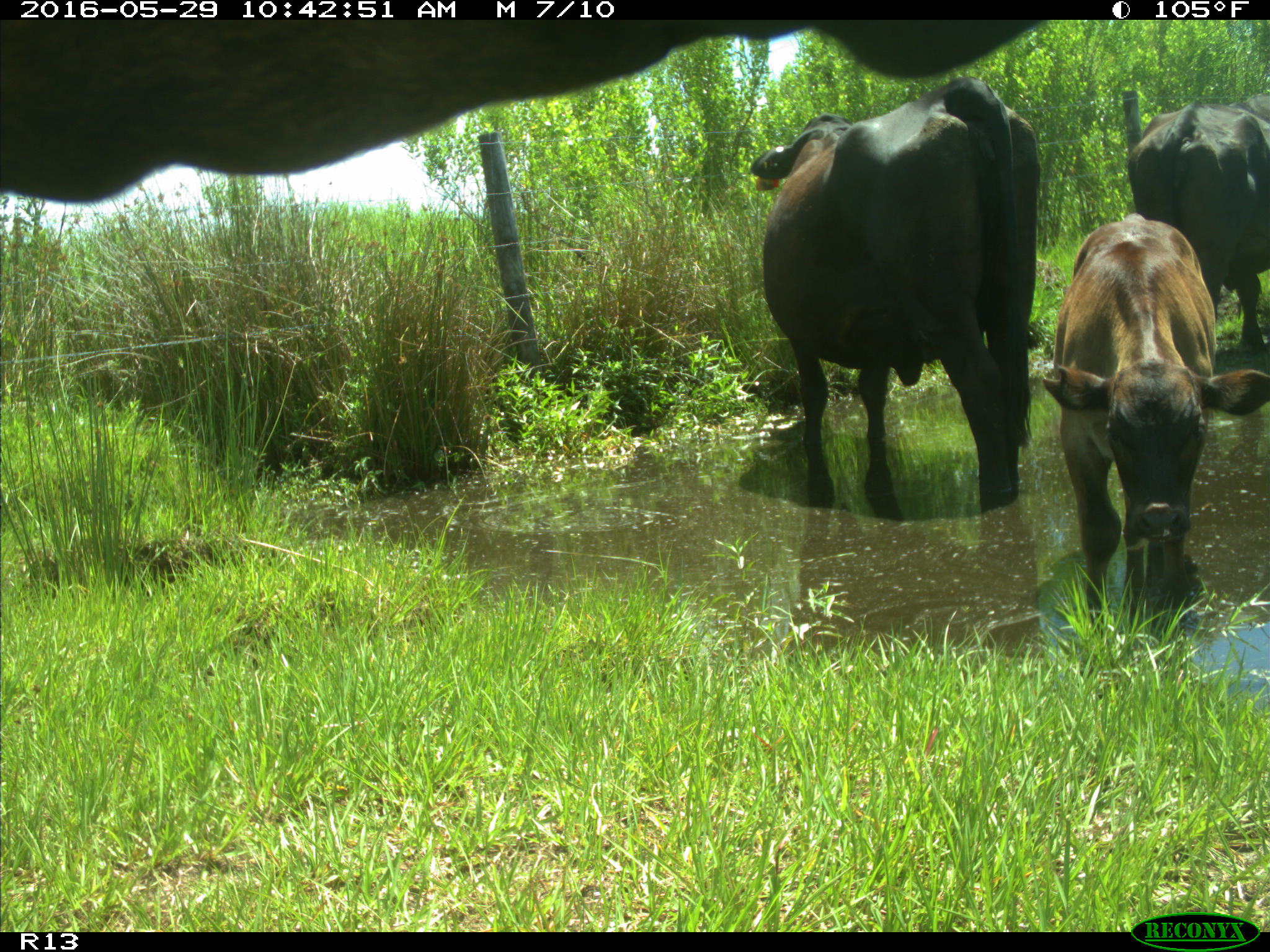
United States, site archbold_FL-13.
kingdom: Animalia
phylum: Chordata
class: Mammalia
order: Artiodactyla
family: Bovidae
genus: Bos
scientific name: Bos taurus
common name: domestic cow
Bos taurus (domestic cow).